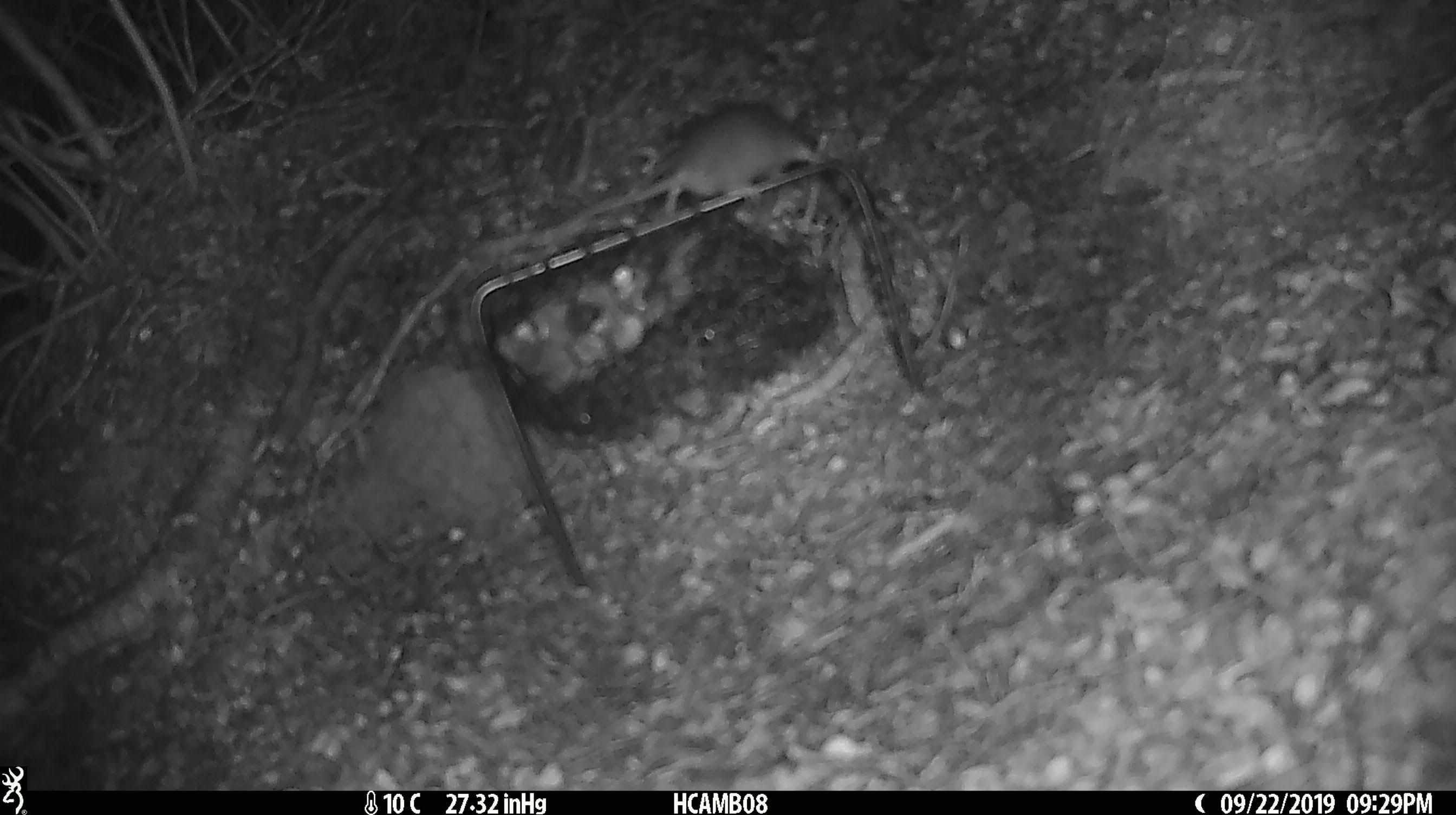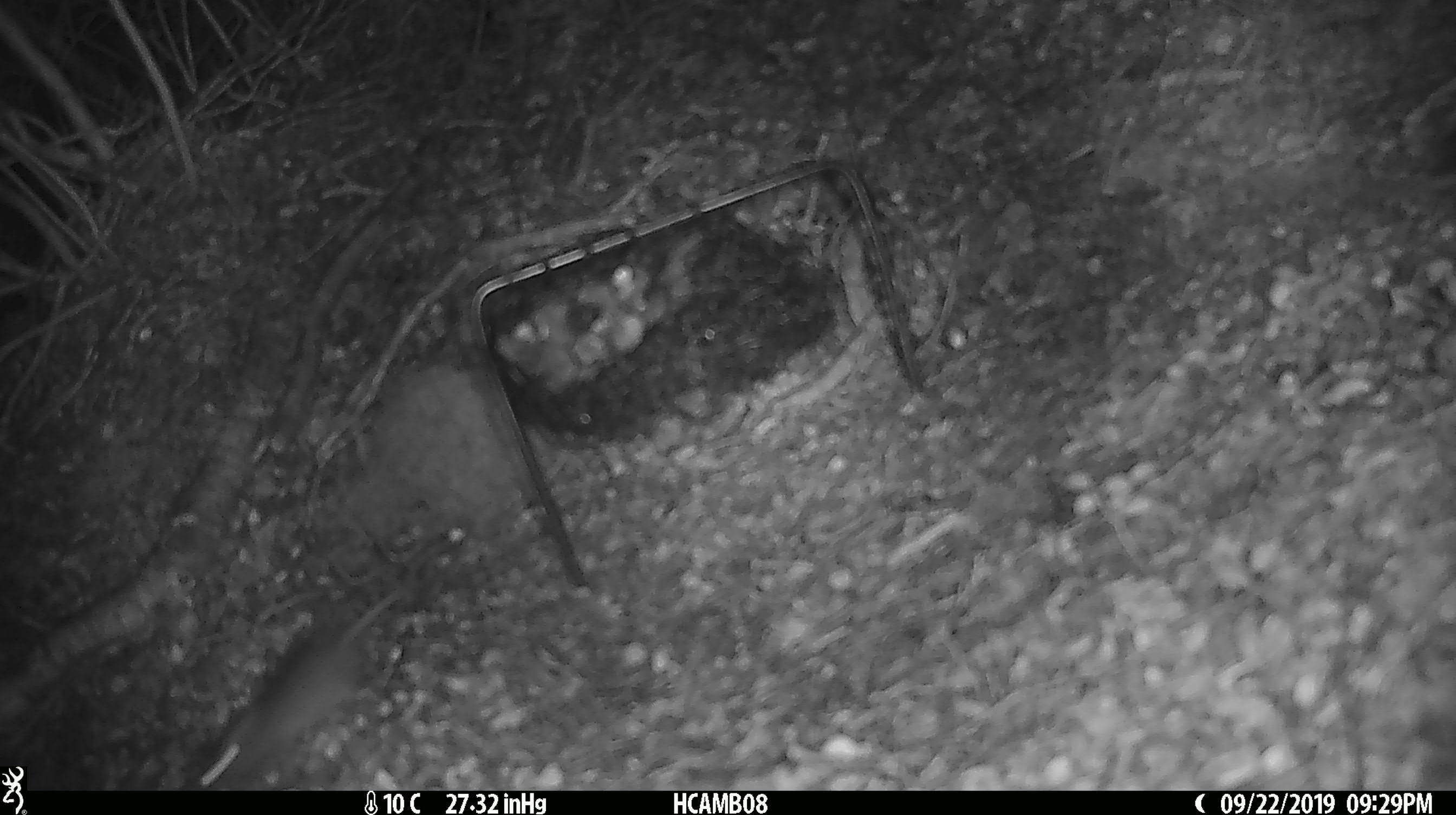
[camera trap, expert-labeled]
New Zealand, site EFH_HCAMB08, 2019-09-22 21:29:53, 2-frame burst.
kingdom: Animalia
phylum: Chordata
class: Mammalia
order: Rodentia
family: Muridae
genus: Mus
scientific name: Mus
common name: mouse